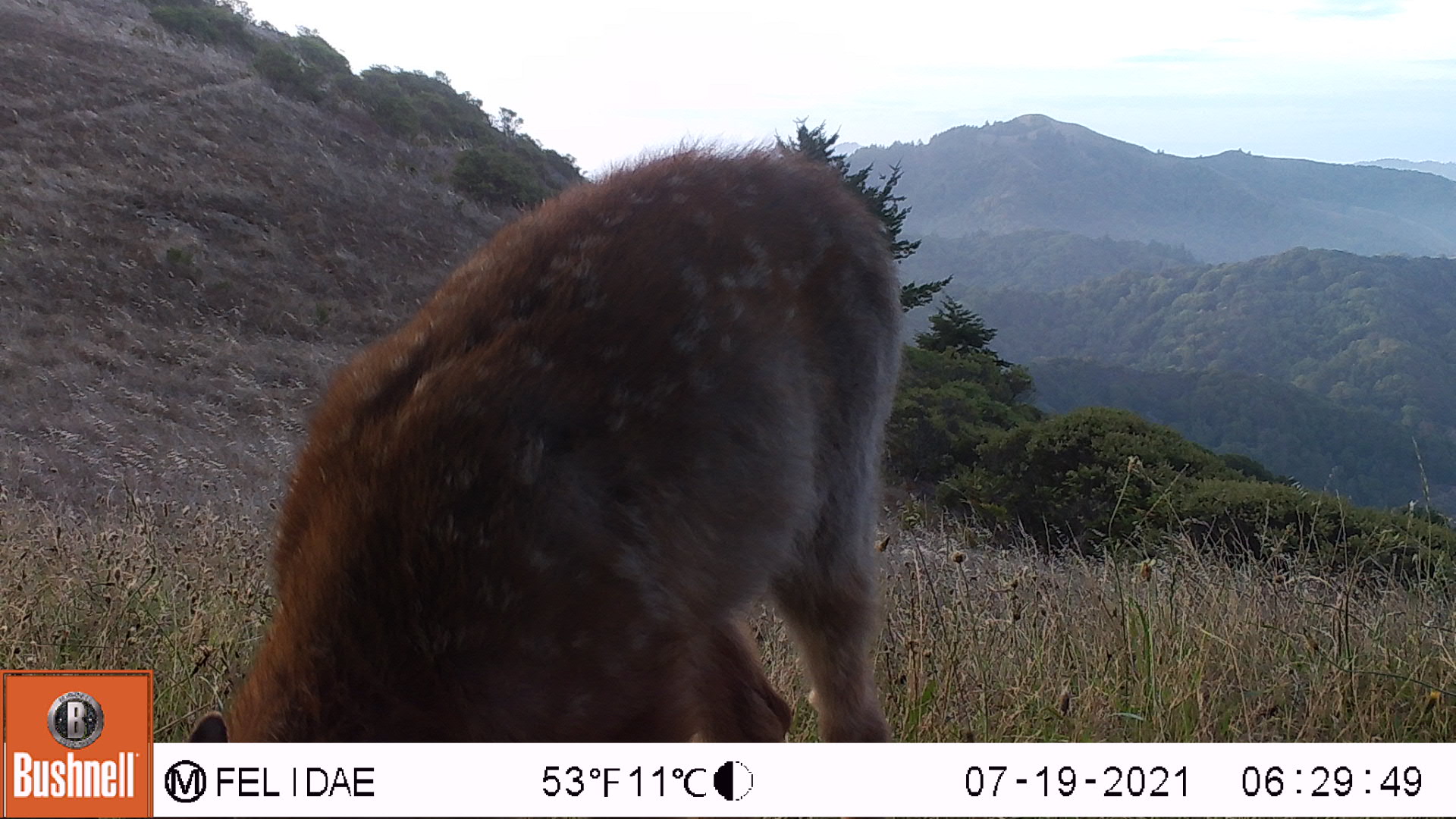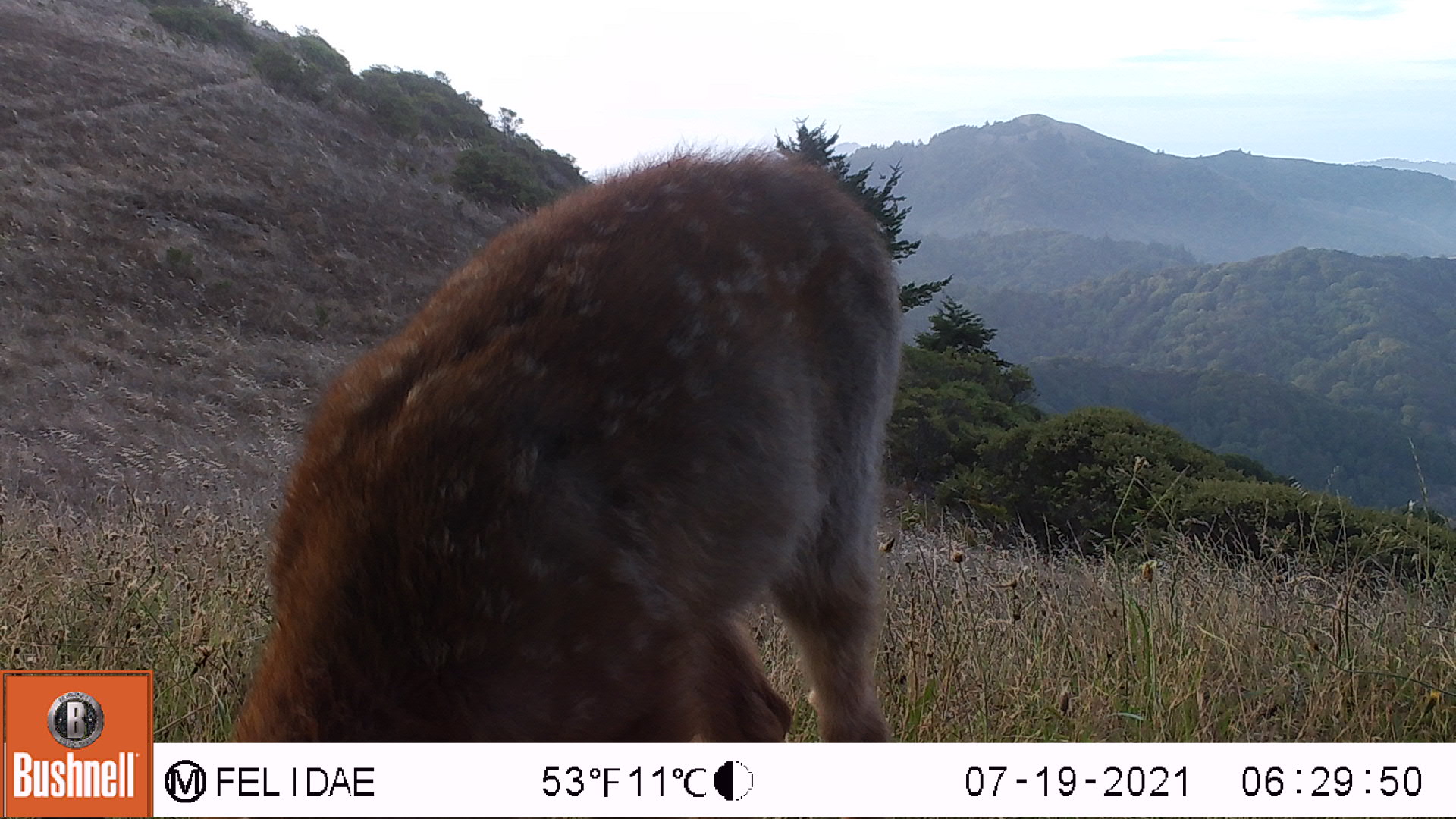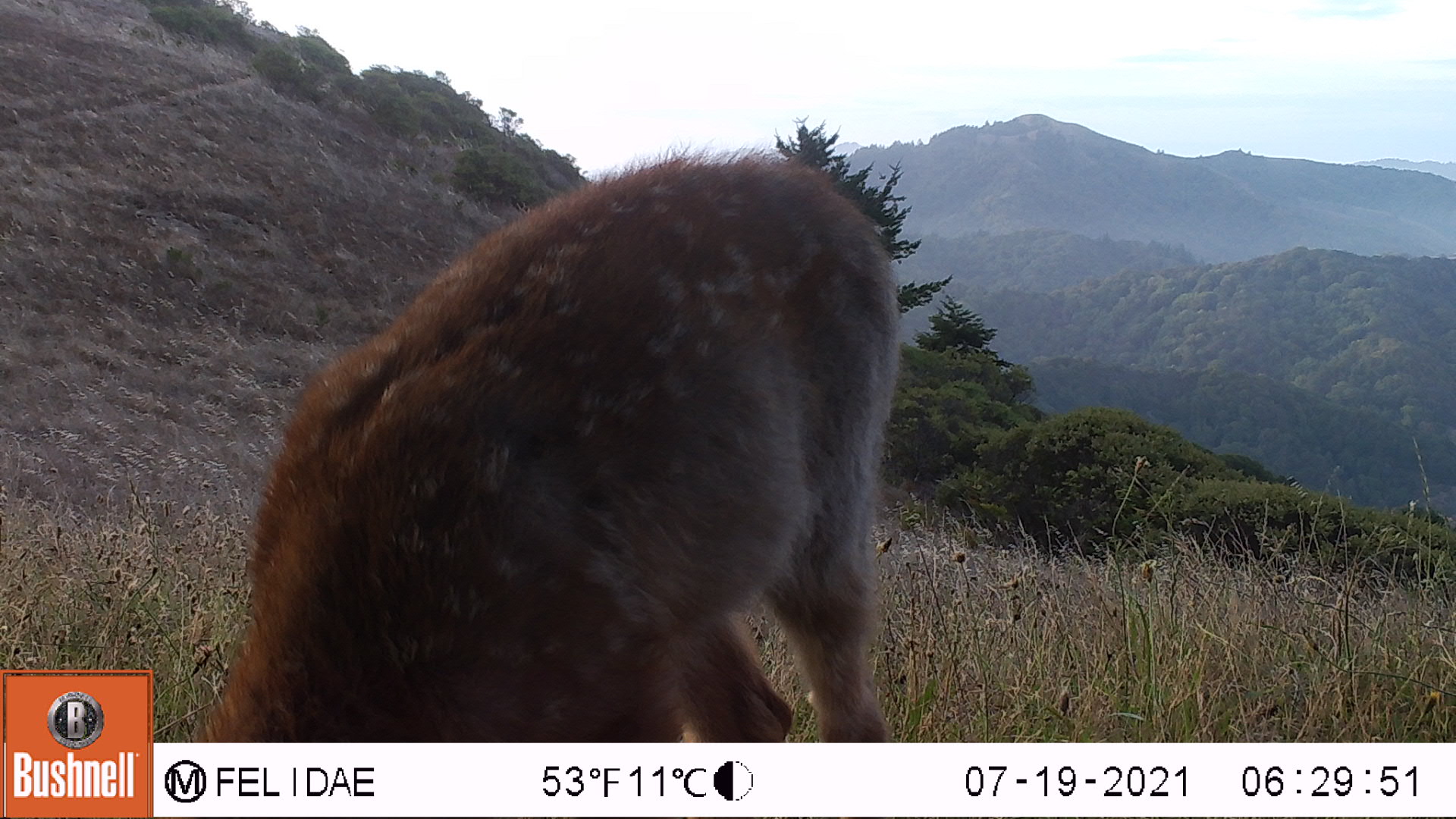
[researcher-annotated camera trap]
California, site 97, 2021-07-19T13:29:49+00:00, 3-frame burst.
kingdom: Animalia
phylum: Chordata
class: Mammalia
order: Artiodactyla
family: Cervidae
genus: Odocoileus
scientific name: Odocoileus hemionus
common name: mule deer